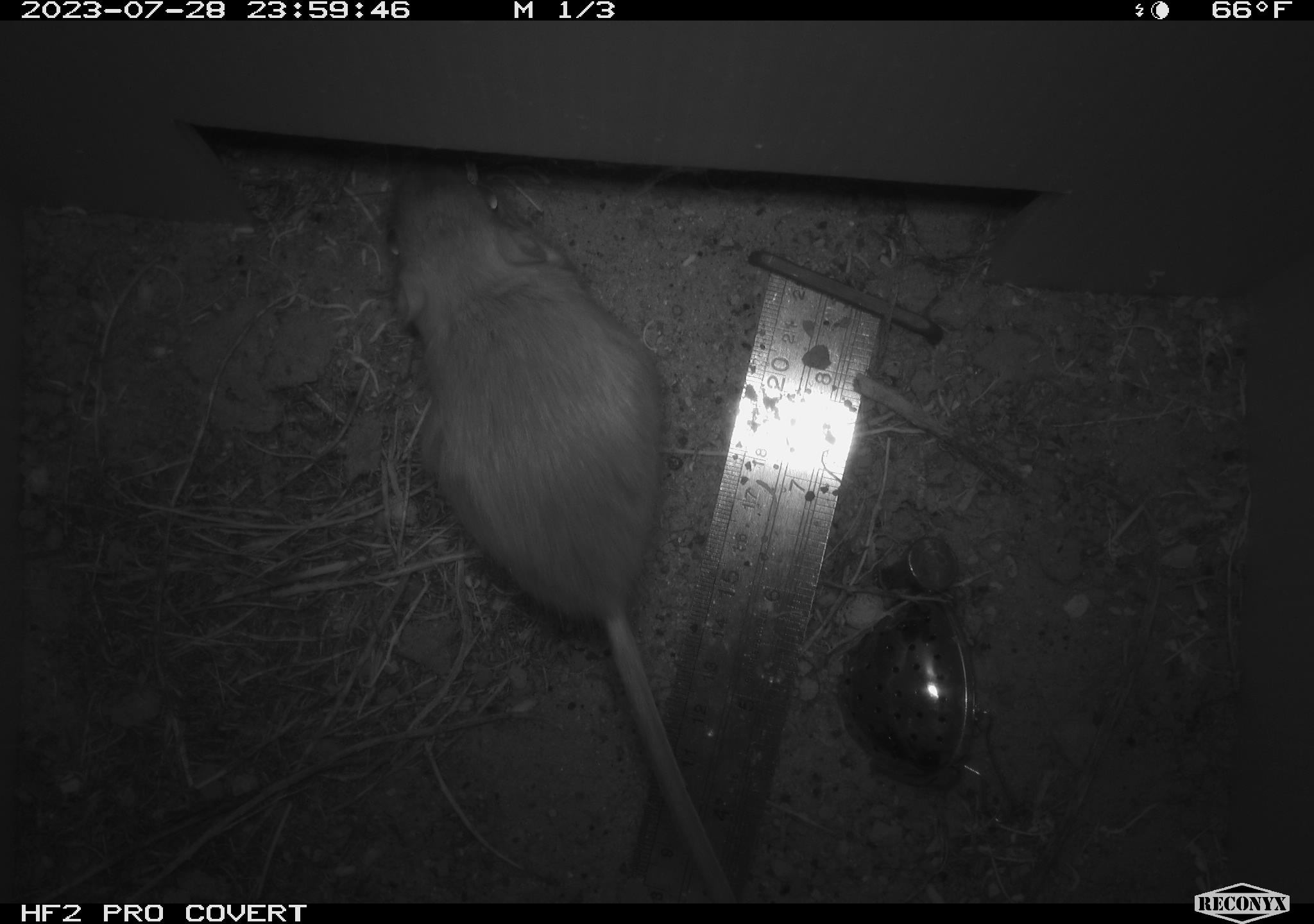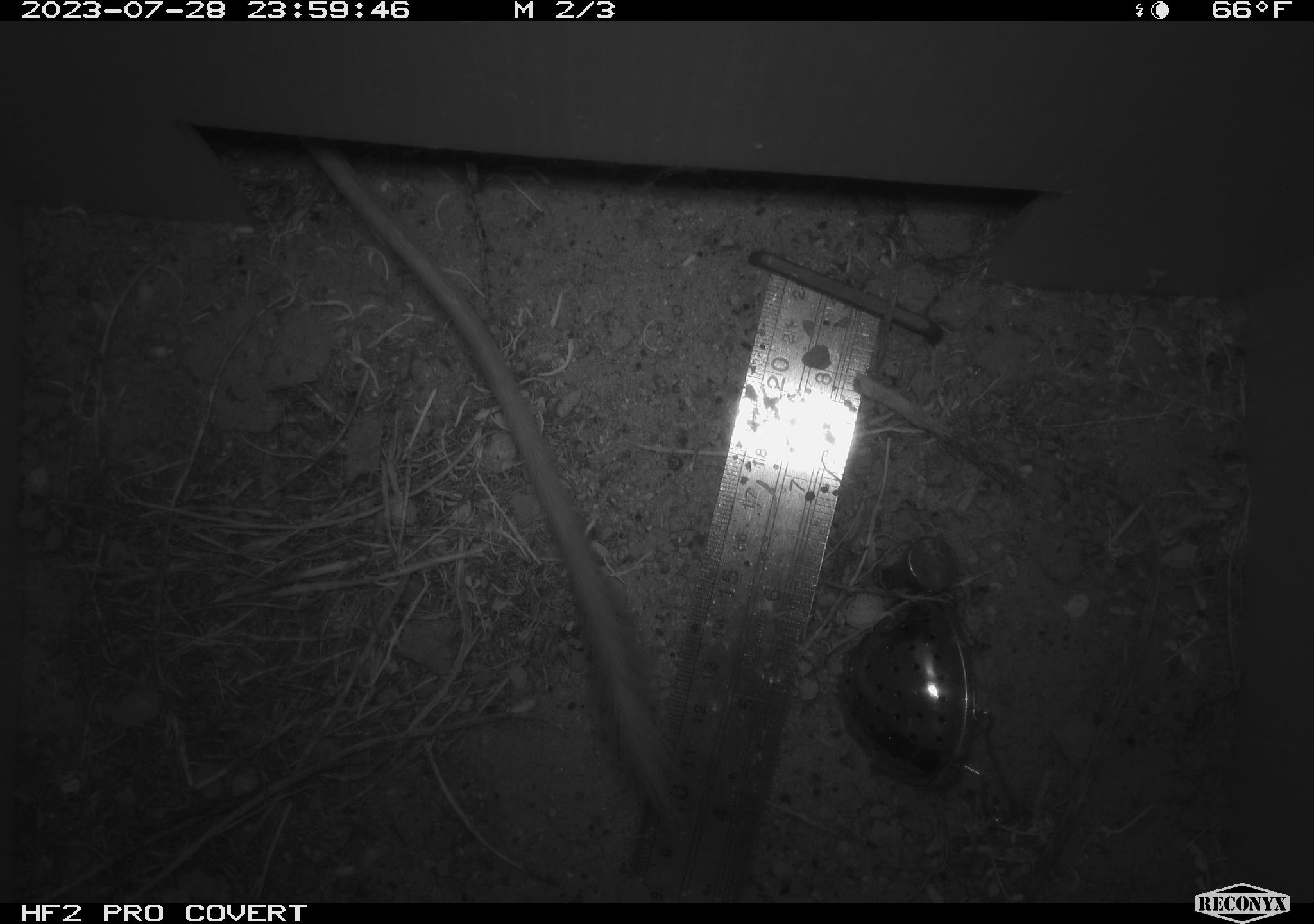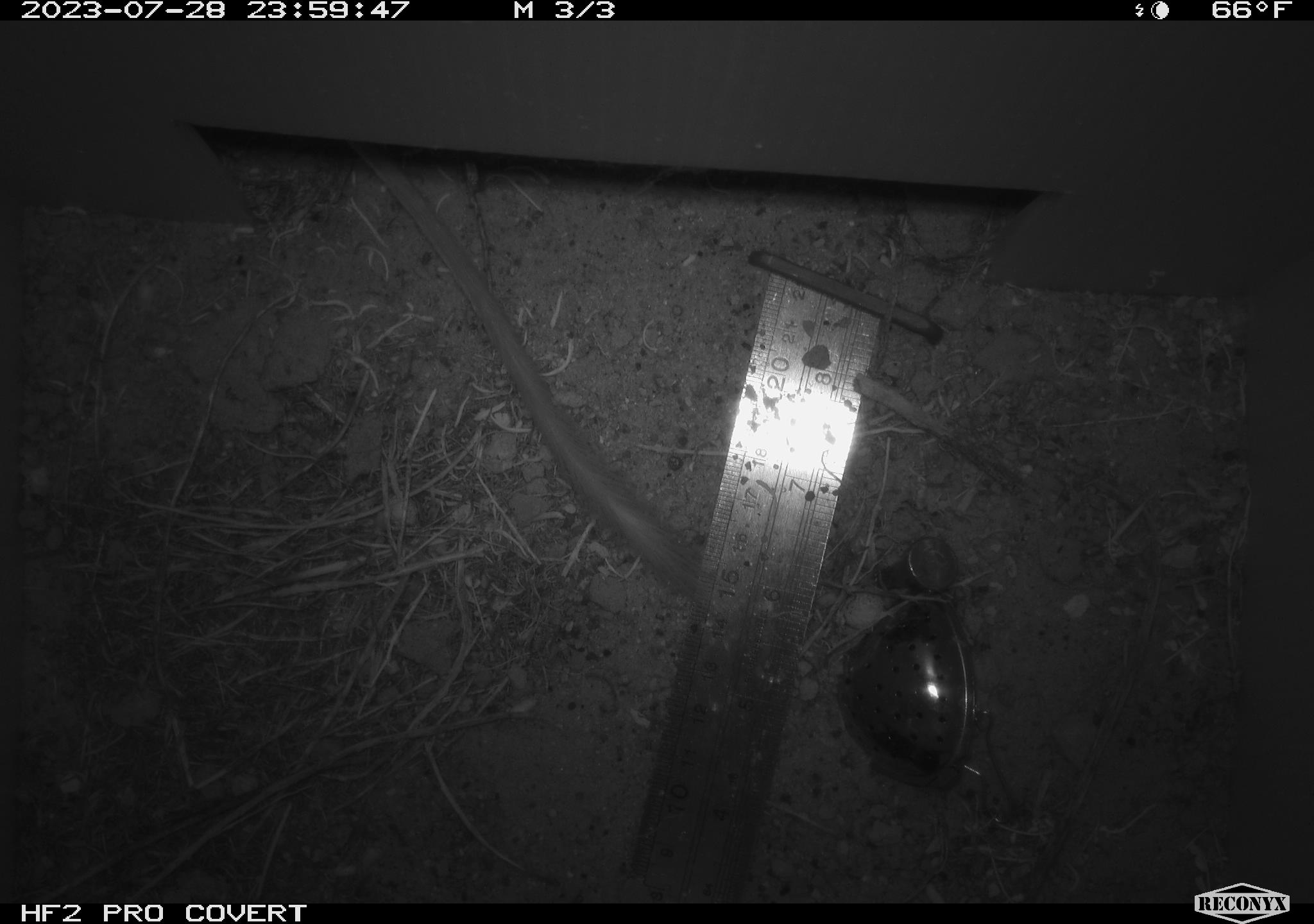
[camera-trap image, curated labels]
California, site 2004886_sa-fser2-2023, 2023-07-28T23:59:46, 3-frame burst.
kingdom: Animalia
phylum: Chordata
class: Mammalia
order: Rodentia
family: Heteromyidae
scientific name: Heteromyidae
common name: kangaroo rats and pocket mice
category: heteromyidae family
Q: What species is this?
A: Heteromyidae family (kangaroo rats and pocket mice) (Heteromyidae).